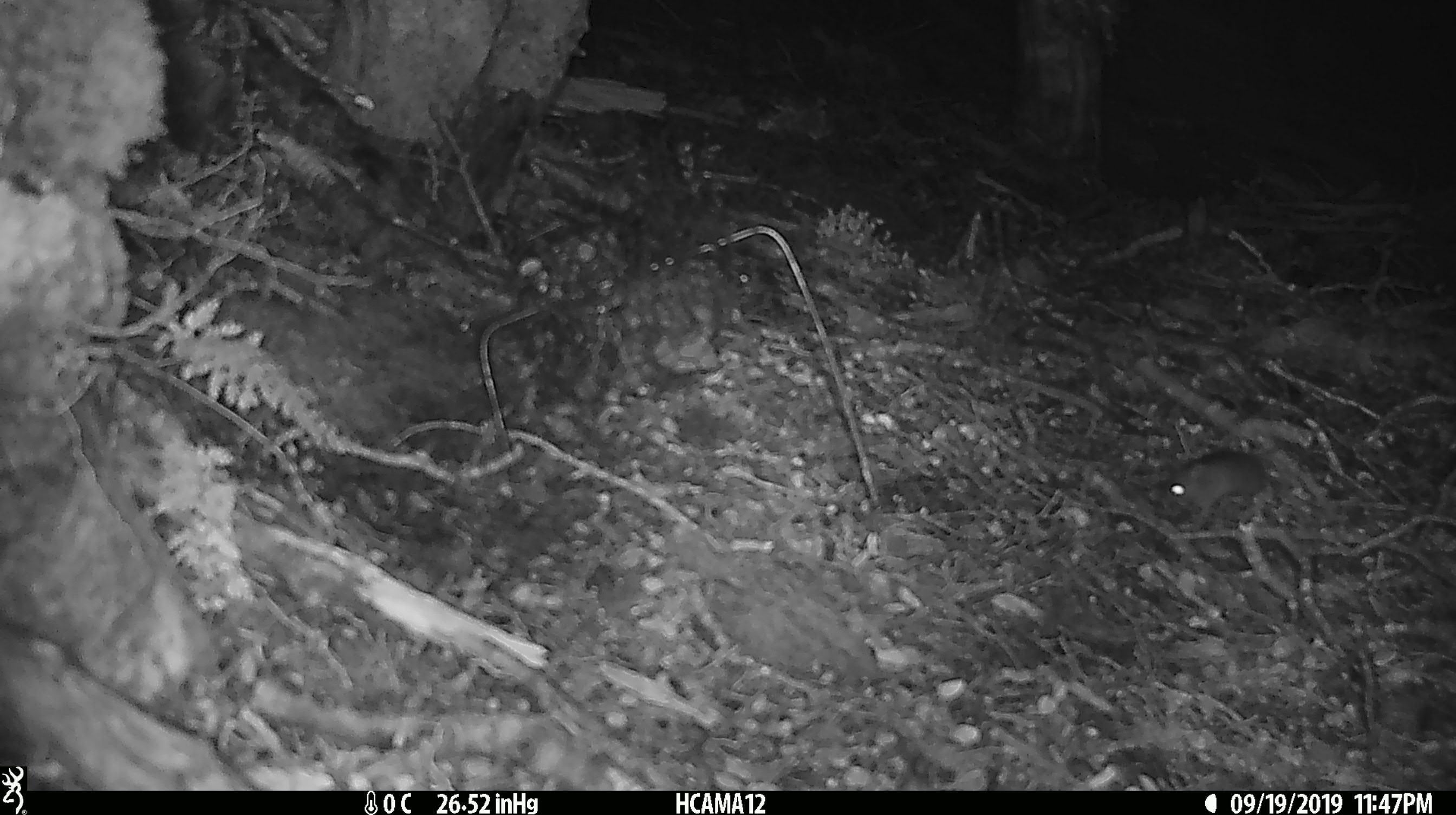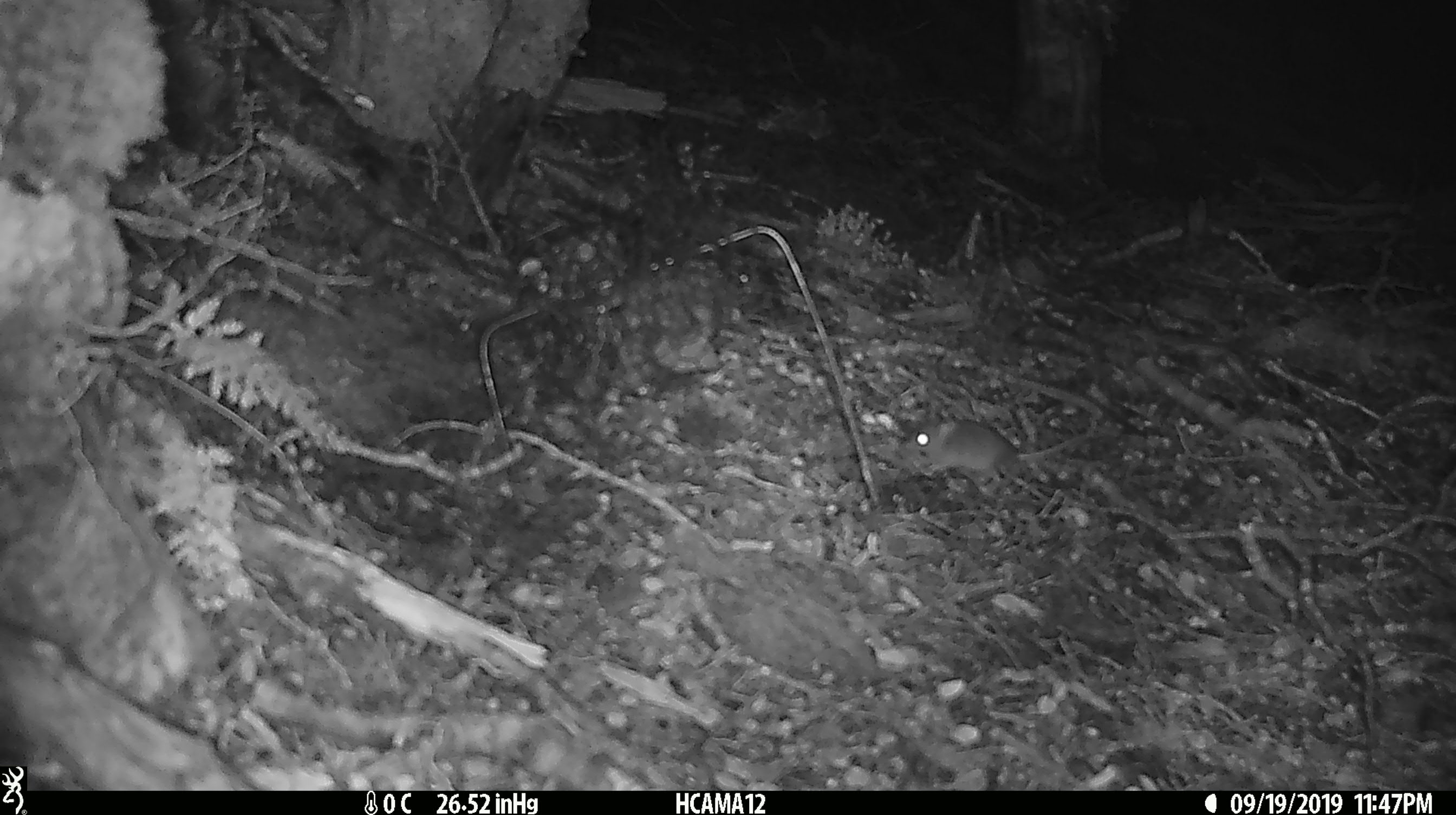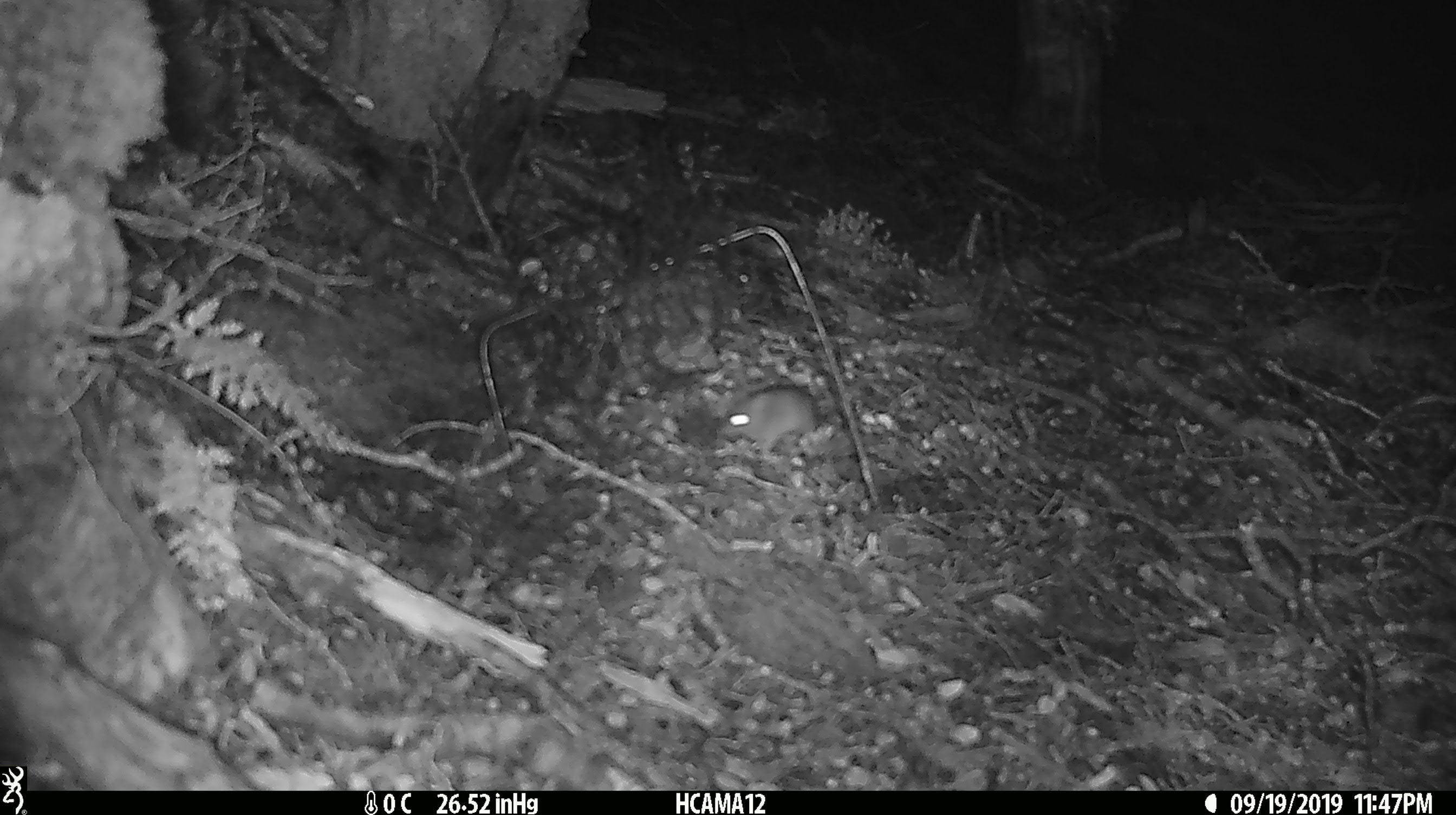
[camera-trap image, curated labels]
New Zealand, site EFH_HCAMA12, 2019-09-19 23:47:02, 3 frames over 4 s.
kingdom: Animalia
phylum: Chordata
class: Mammalia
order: Rodentia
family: Muridae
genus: Mus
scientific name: Mus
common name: mouse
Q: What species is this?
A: Mouse (Mus).